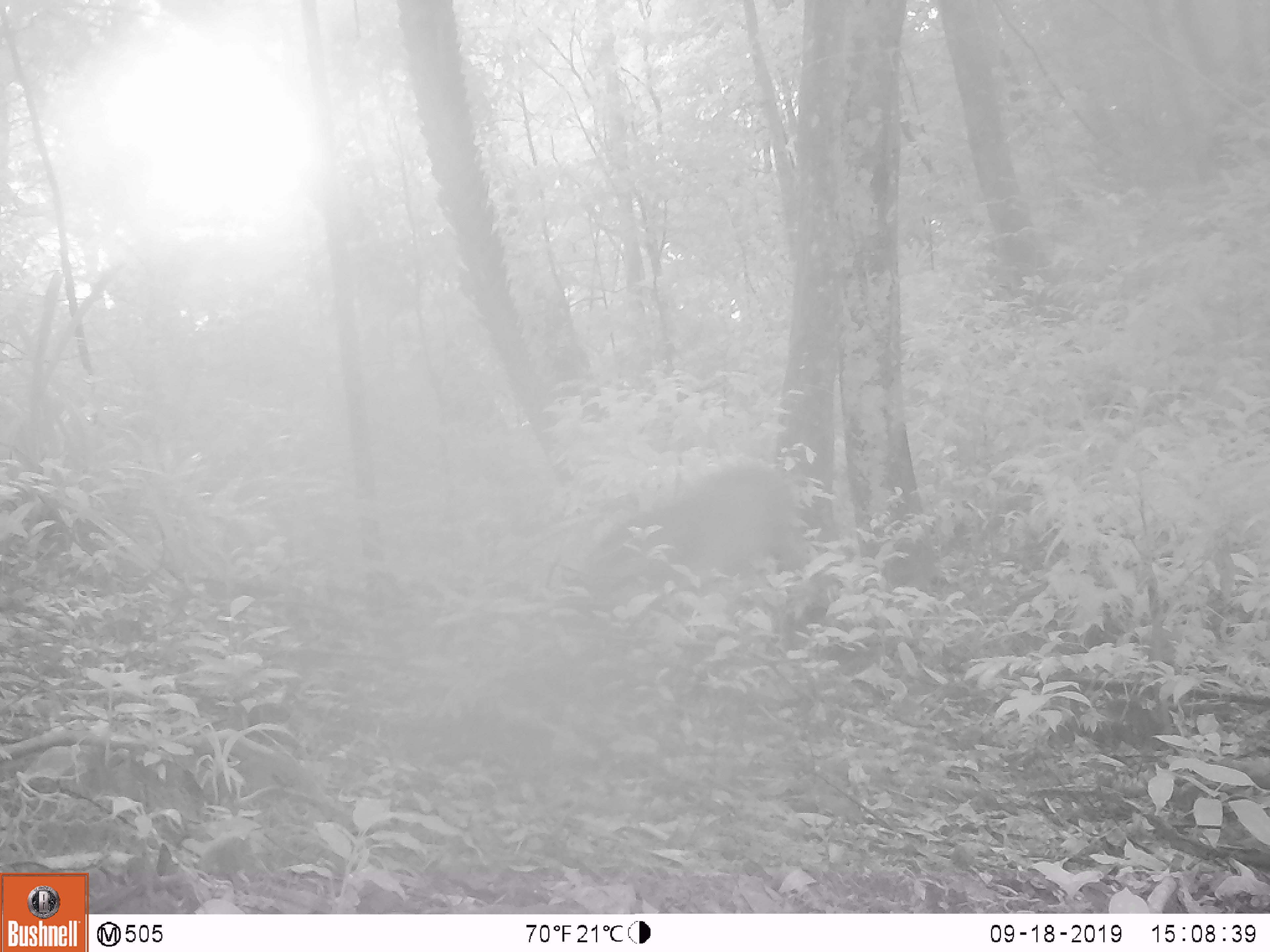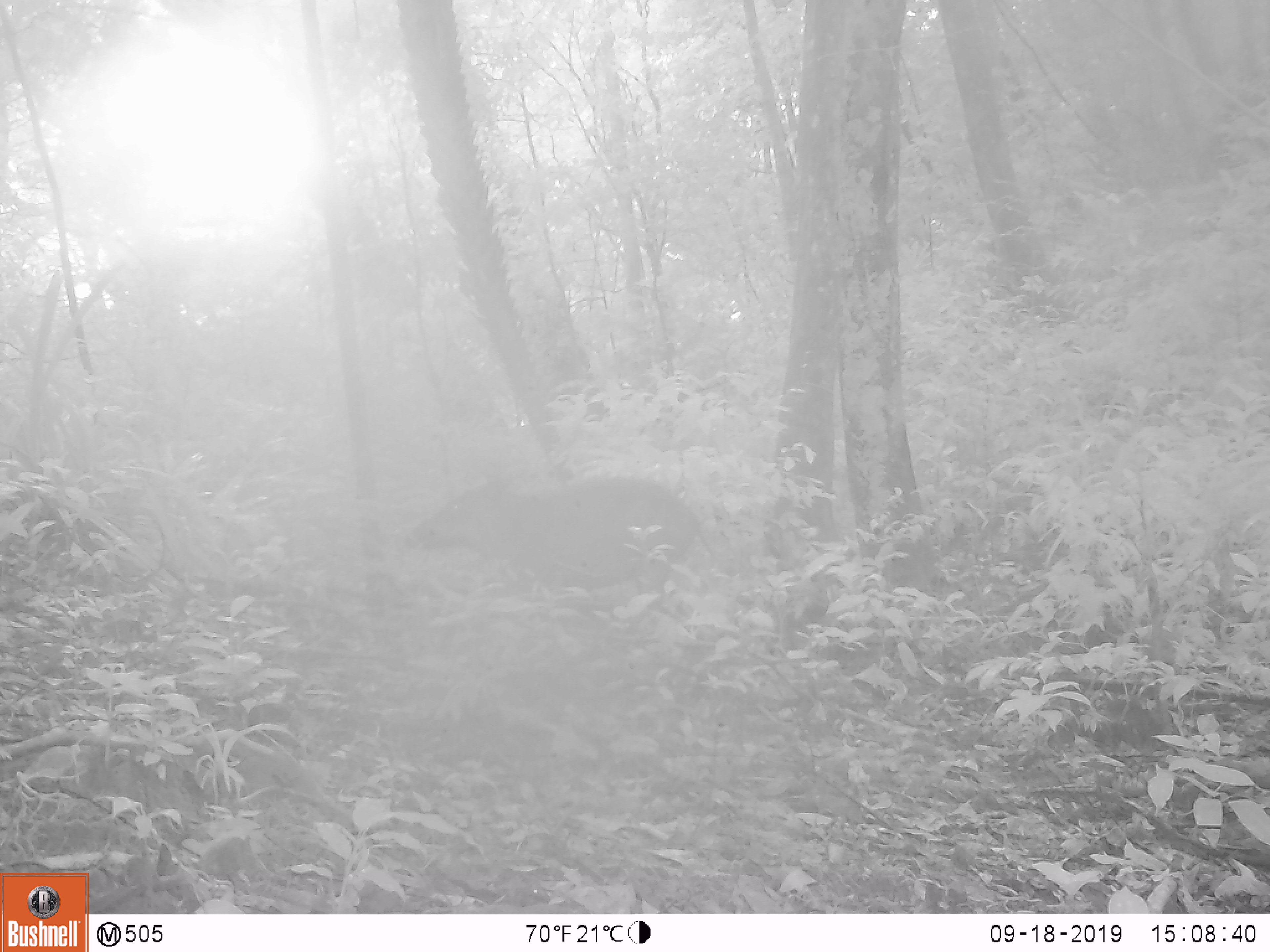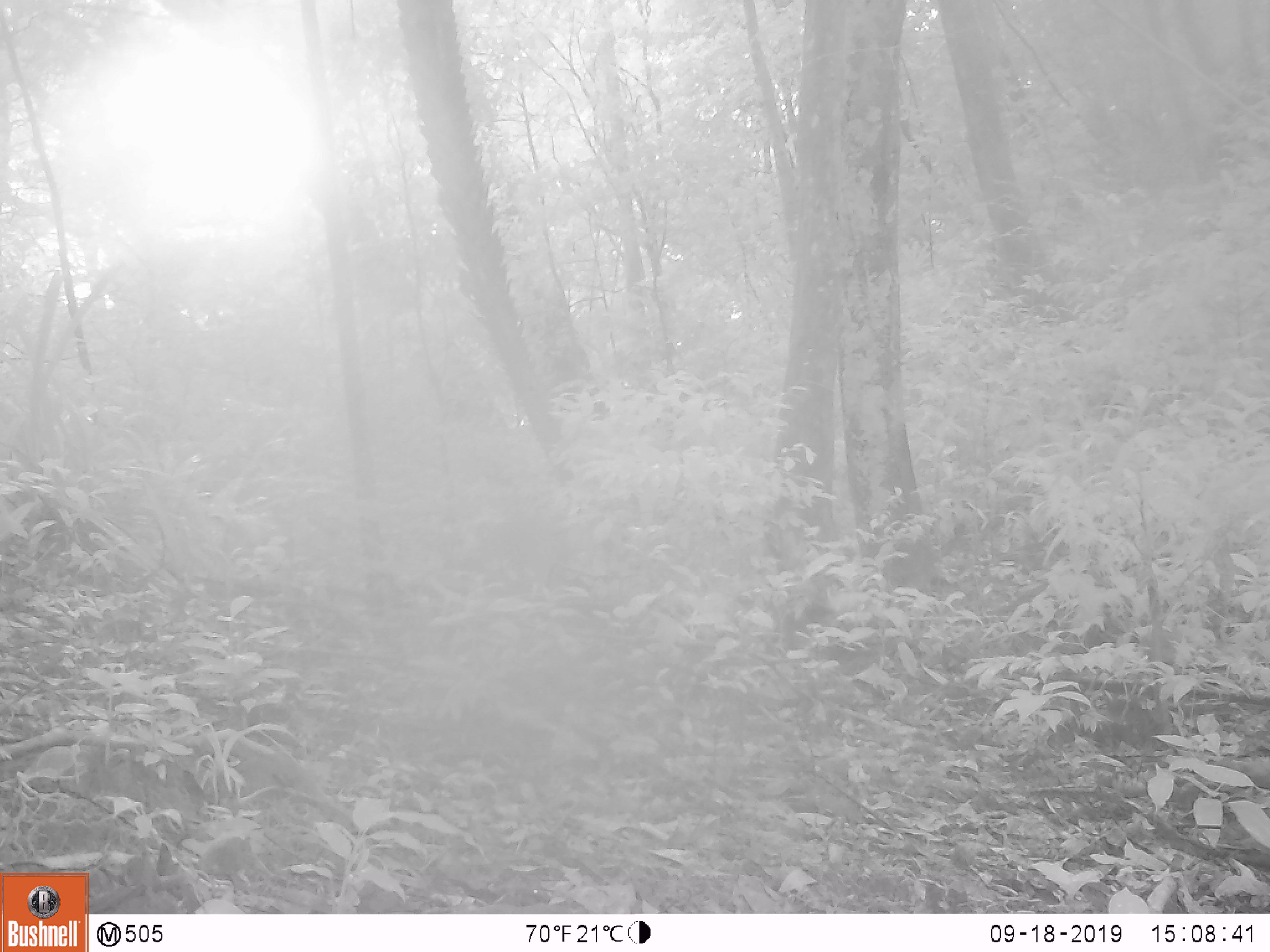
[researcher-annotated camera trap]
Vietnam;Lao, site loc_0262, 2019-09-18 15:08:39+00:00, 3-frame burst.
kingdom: Animalia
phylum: Chordata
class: Mammalia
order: Artiodactyla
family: Suidae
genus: Sus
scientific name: Sus scrofa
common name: eurasian wild pig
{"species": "eurasian wild pig (Sus scrofa)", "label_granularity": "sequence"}